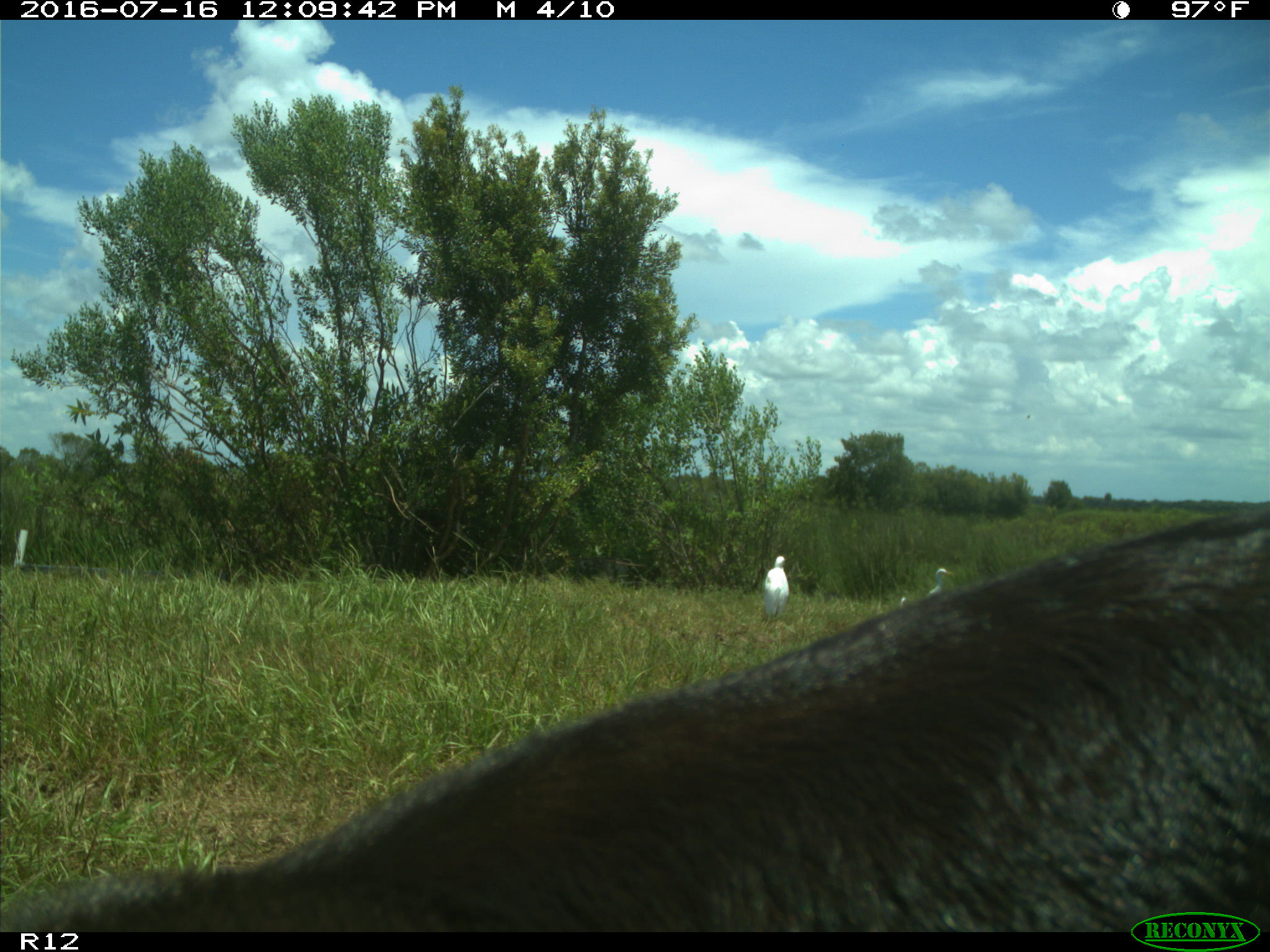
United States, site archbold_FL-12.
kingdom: Animalia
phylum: Chordata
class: Mammalia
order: Artiodactyla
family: Bovidae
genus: Bos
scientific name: Bos taurus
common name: domestic cow